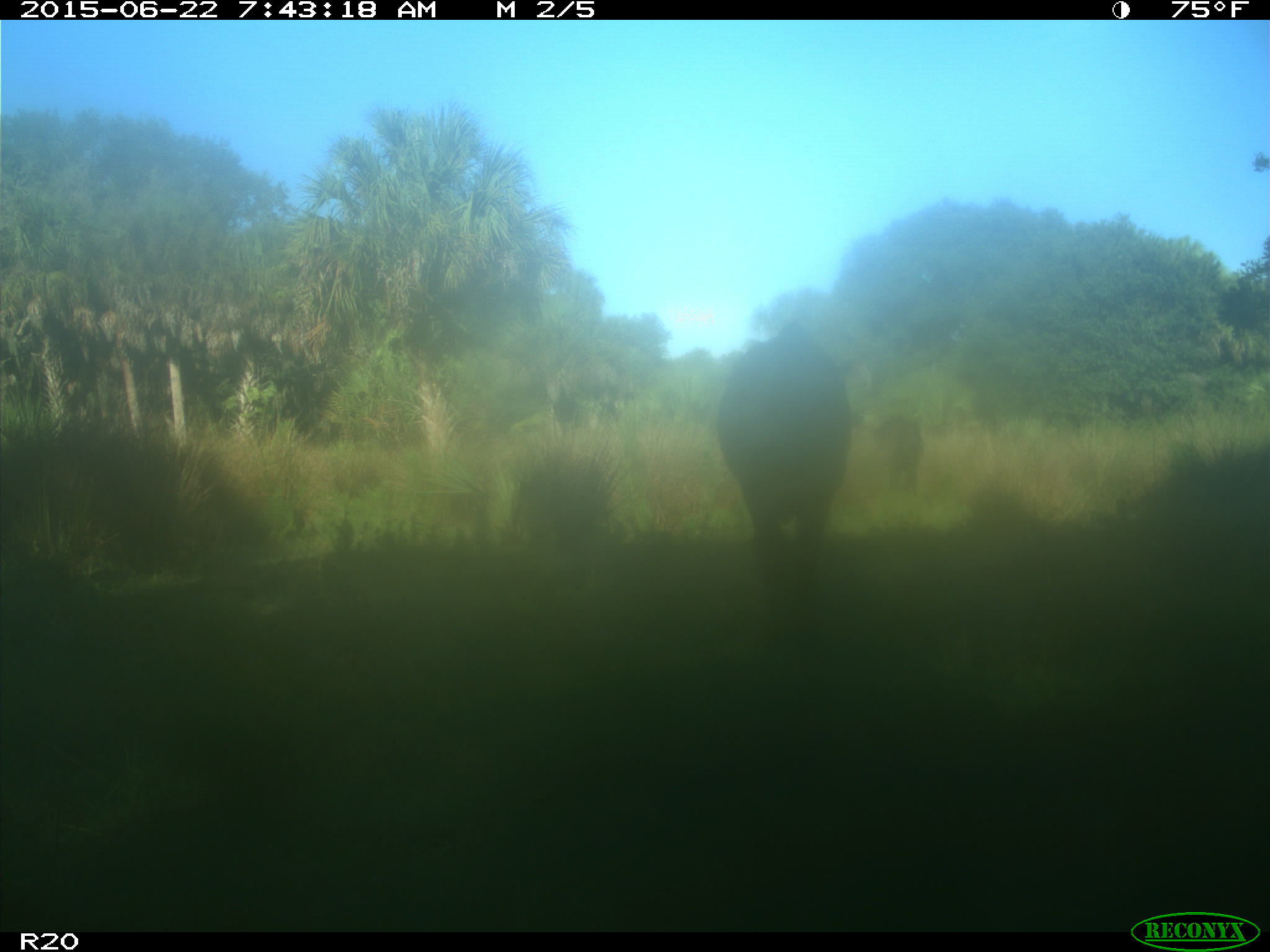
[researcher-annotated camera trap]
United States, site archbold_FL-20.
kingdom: Animalia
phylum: Chordata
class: Mammalia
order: Artiodactyla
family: Bovidae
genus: Bos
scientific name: Bos taurus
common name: domestic cow